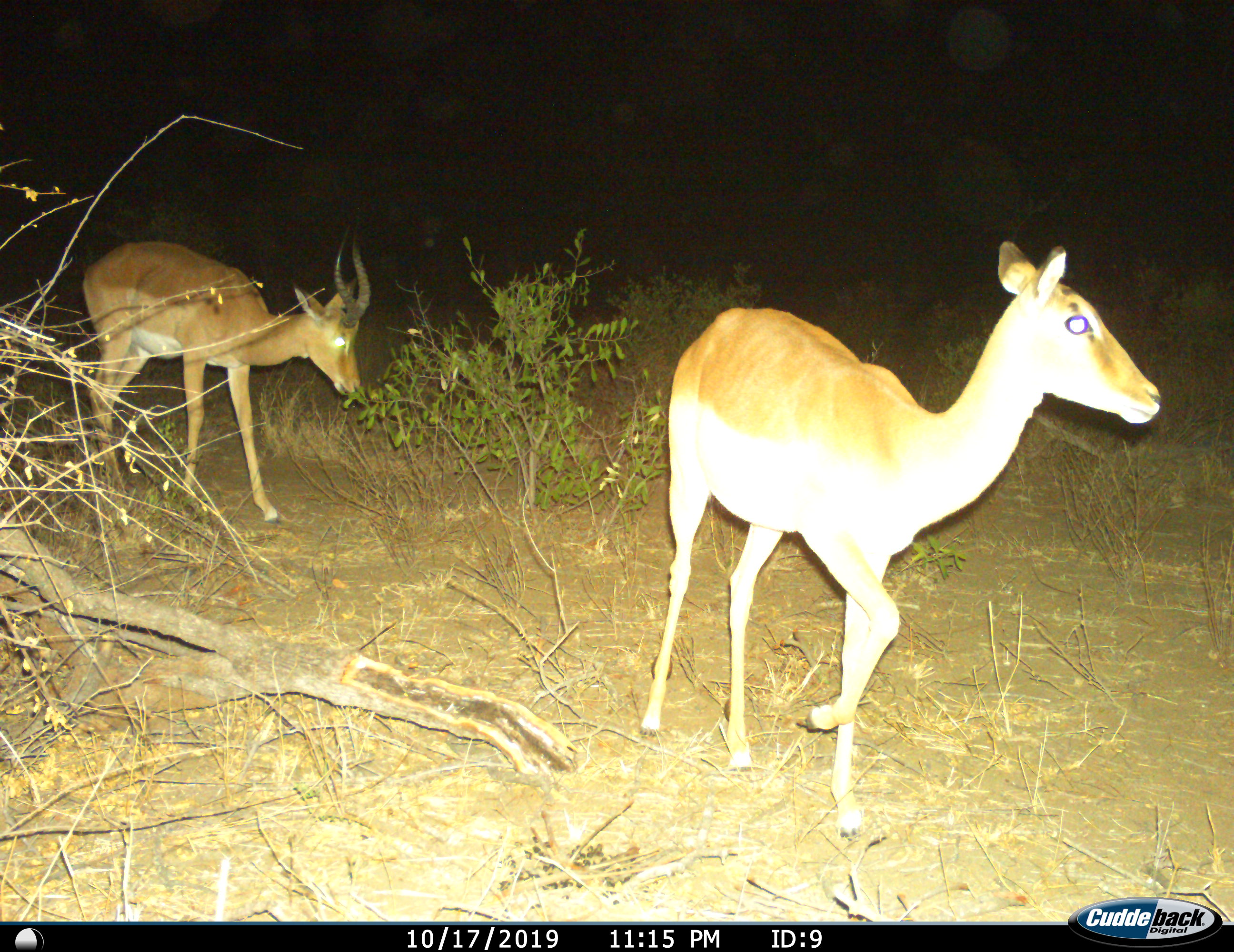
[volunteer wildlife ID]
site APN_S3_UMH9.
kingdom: Animalia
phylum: Chordata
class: Mammalia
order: Artiodactyla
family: Bovidae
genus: Aepyceros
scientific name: Aepyceros melampus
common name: impala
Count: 2.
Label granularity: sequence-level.